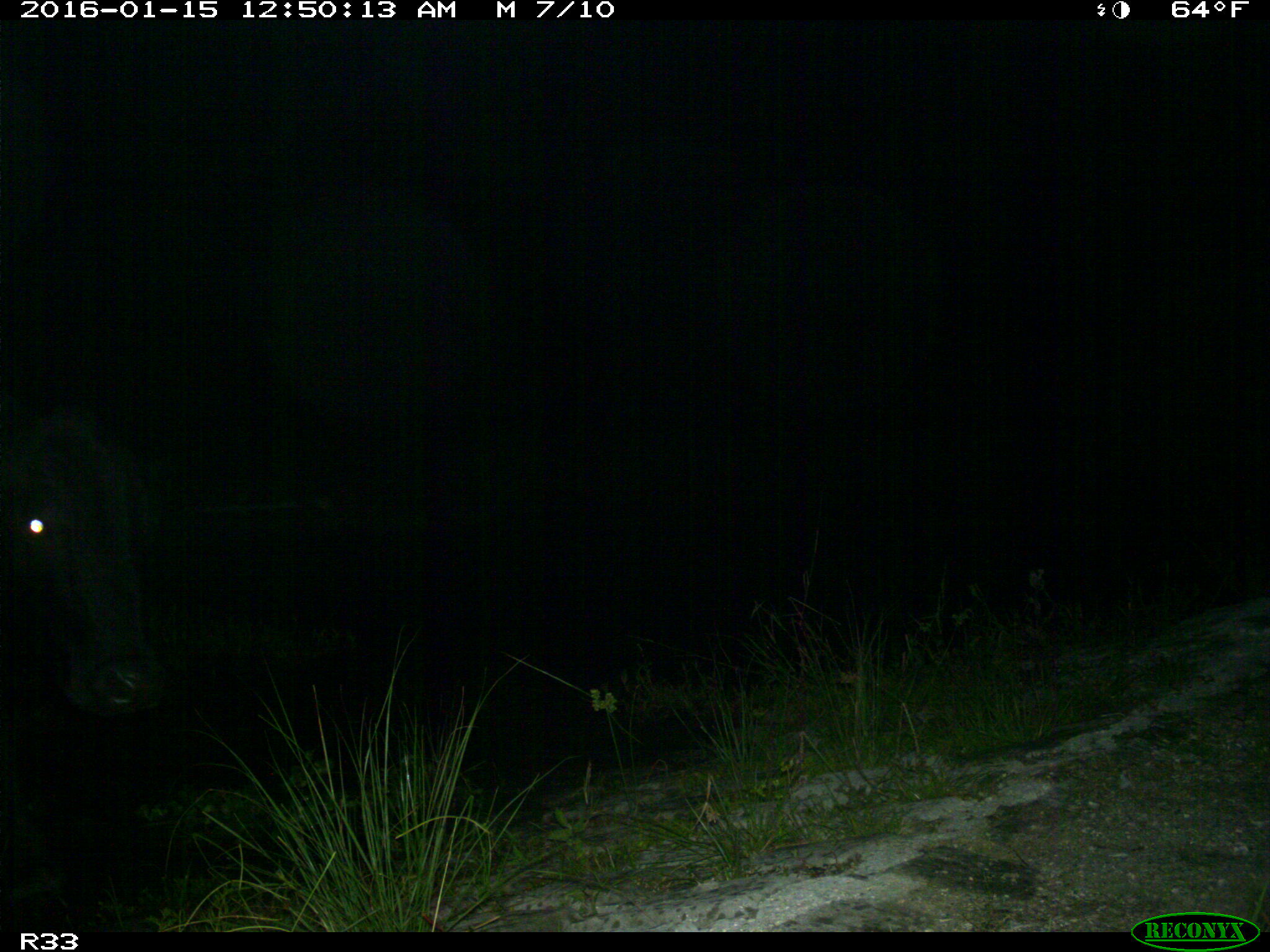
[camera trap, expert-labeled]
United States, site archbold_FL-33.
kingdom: Animalia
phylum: Chordata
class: Mammalia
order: Artiodactyla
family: Bovidae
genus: Bos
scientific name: Bos taurus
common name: domestic cow